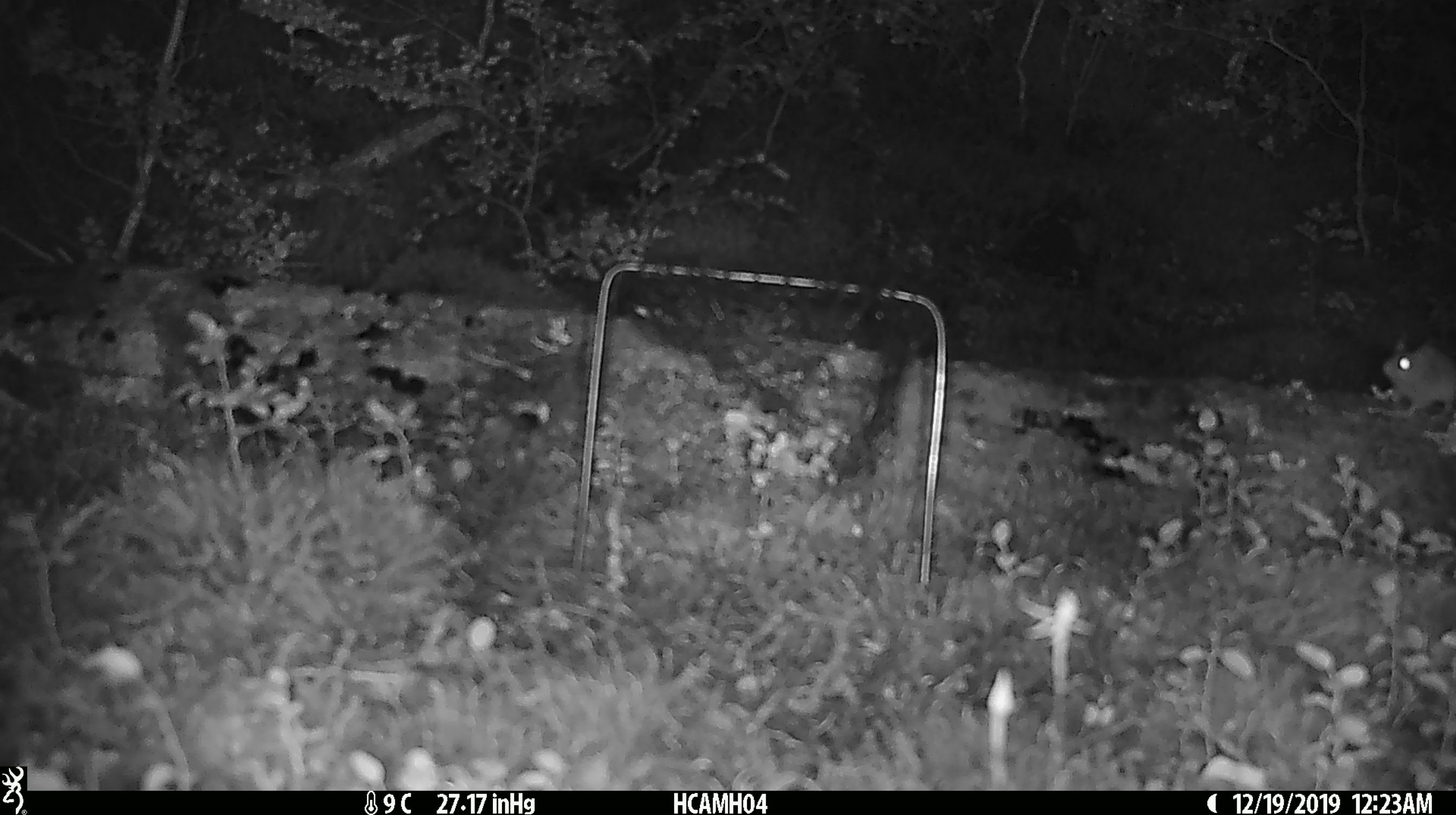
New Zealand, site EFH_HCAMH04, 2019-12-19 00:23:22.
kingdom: Animalia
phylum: Chordata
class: Mammalia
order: Rodentia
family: Muridae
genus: Mus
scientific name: Mus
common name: mouse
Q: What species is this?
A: Mouse (Mus).